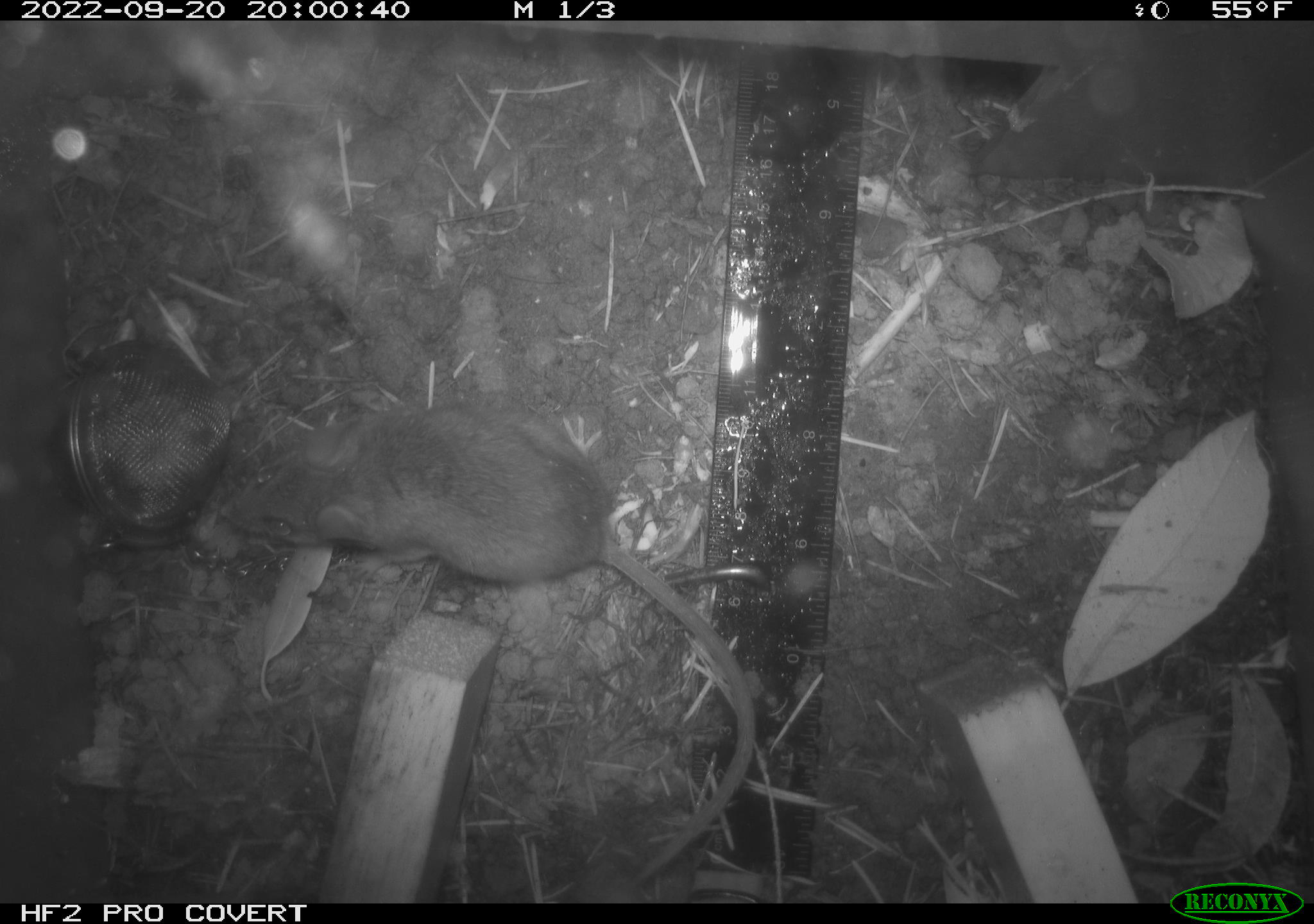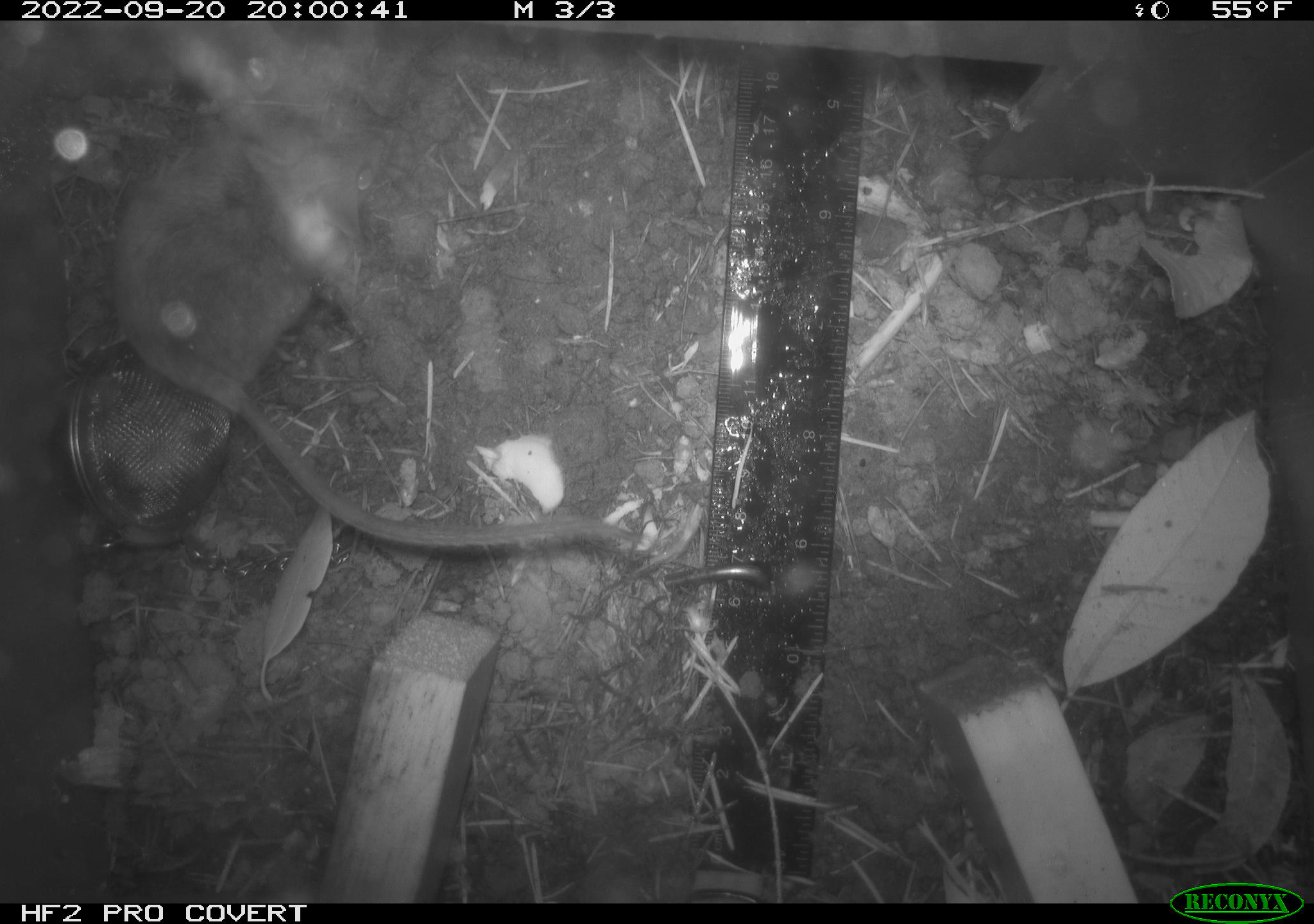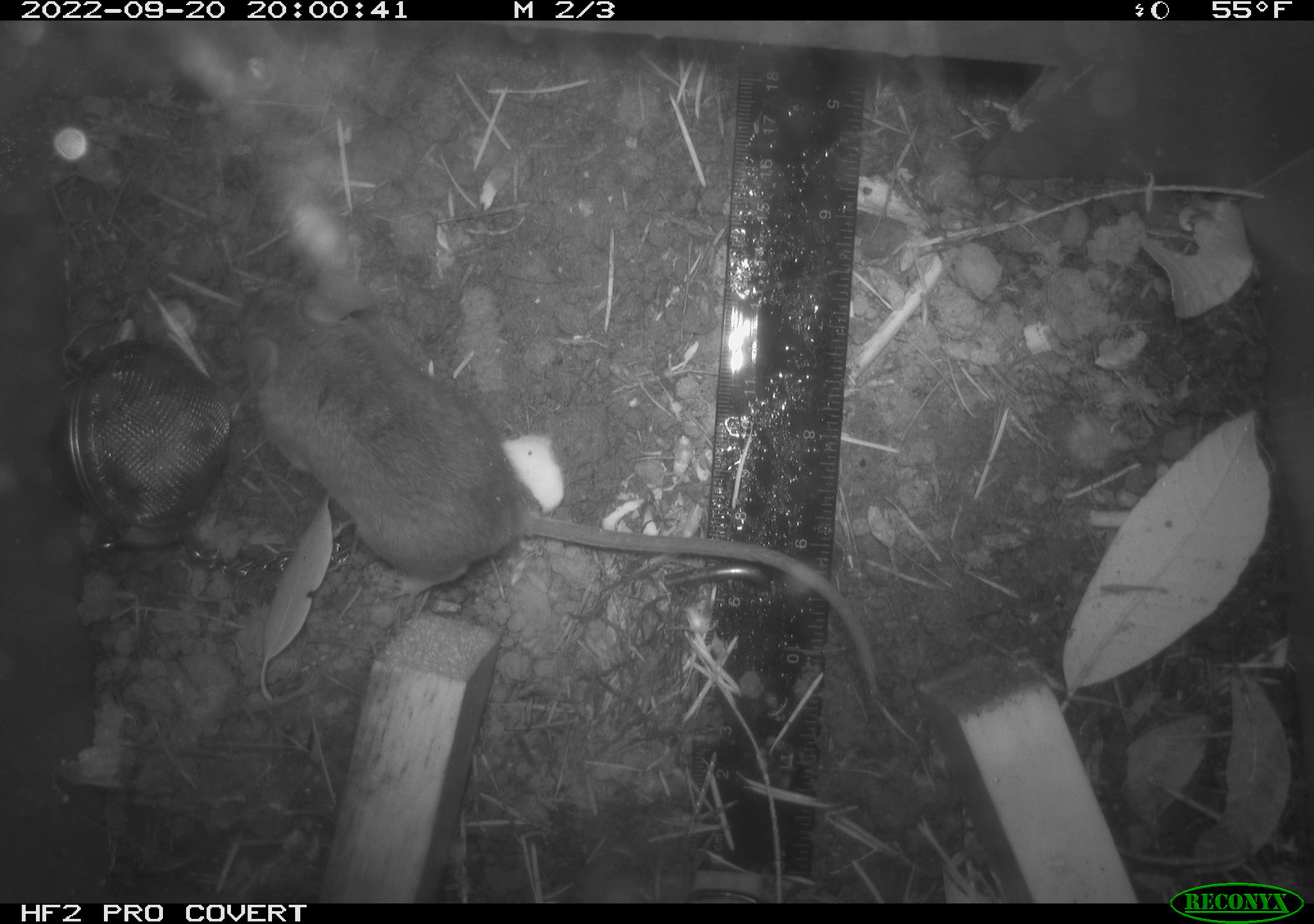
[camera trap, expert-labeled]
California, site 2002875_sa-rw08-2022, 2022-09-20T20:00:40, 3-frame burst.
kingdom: Animalia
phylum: Chordata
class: Mammalia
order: Rodentia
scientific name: Rodentia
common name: mouse species